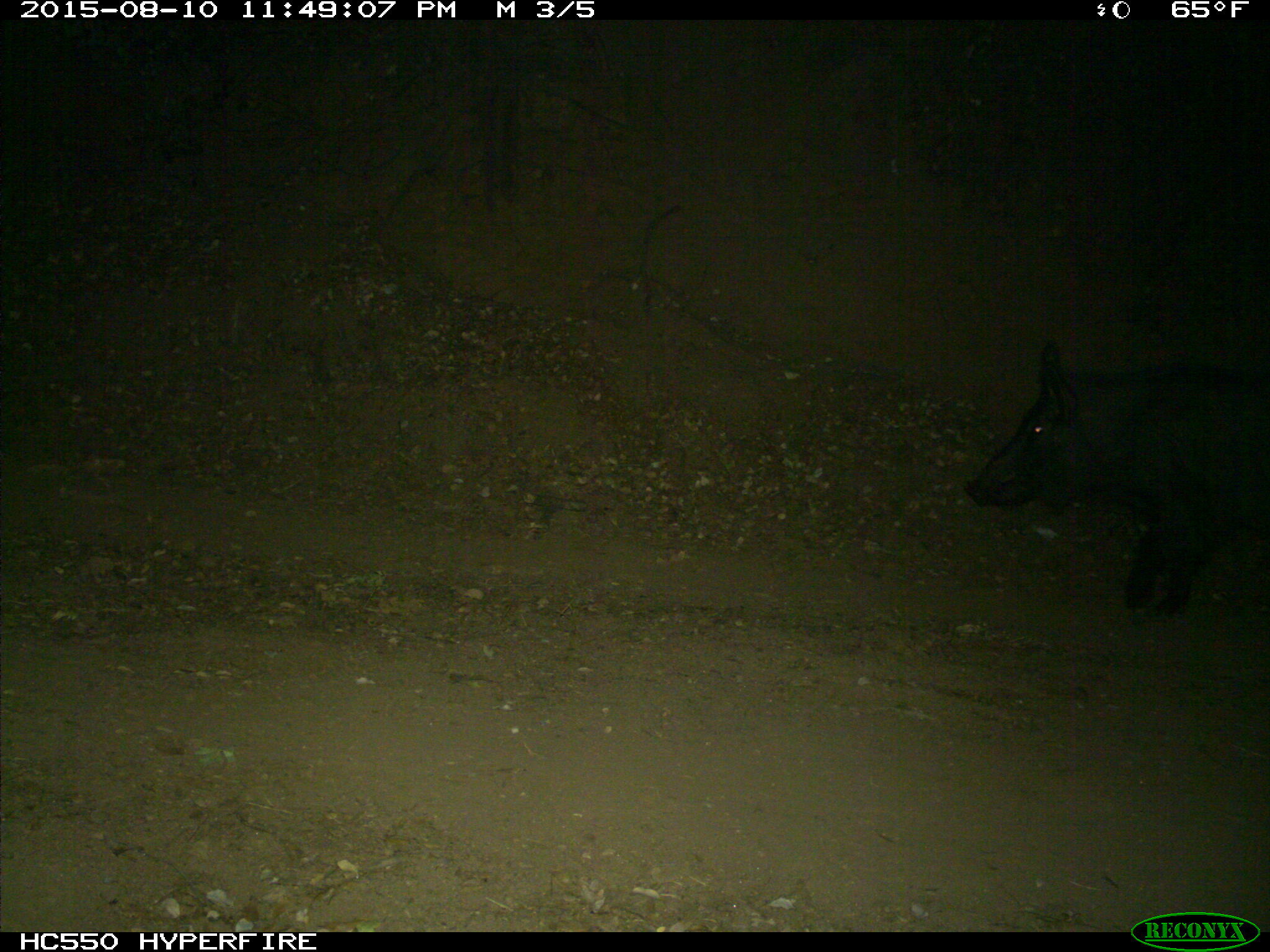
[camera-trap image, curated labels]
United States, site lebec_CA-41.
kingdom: Animalia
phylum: Chordata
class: Mammalia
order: Artiodactyla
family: Suidae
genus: Sus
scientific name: Sus scrofa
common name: wild boar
Sus scrofa (wild boar).